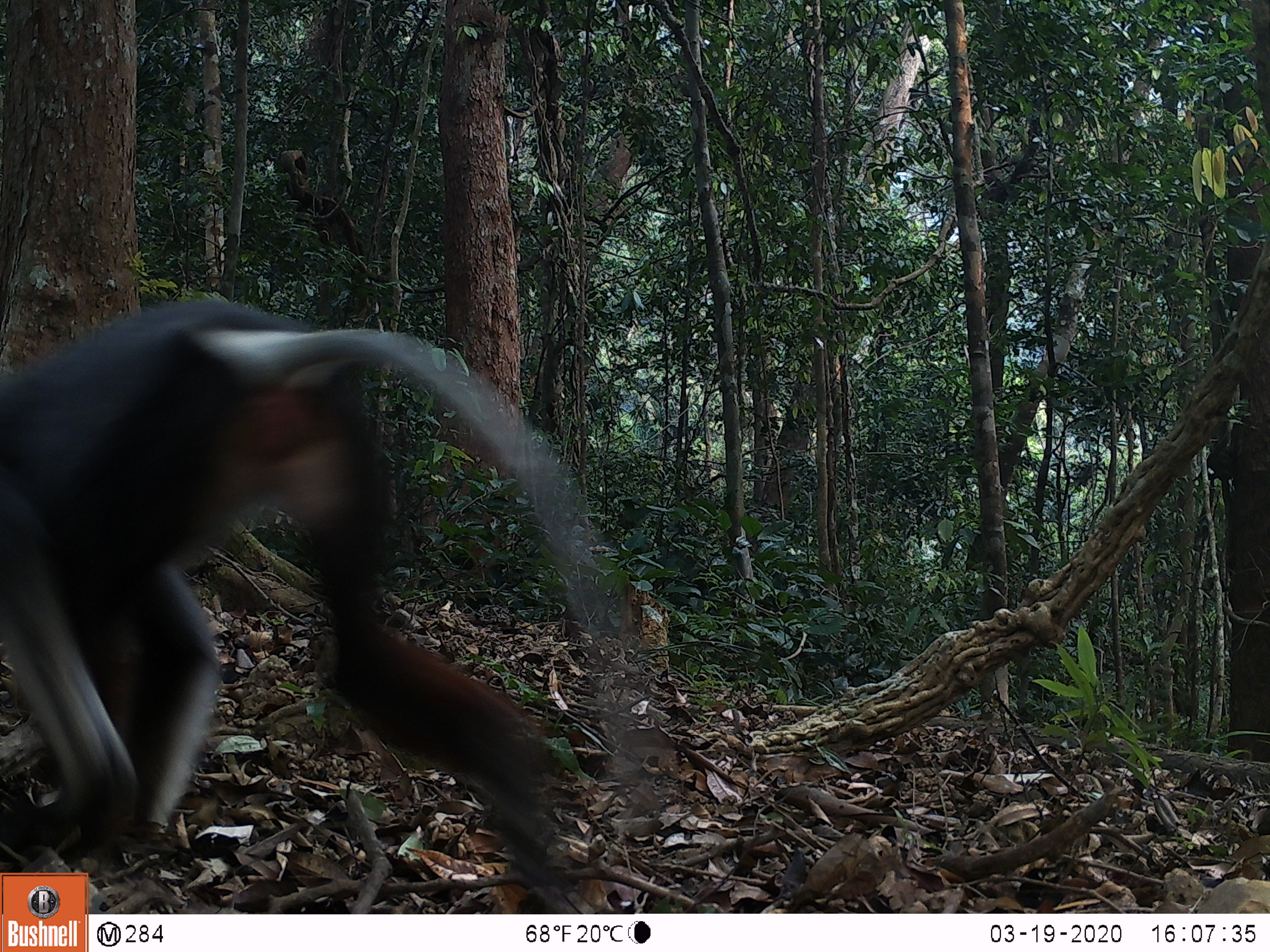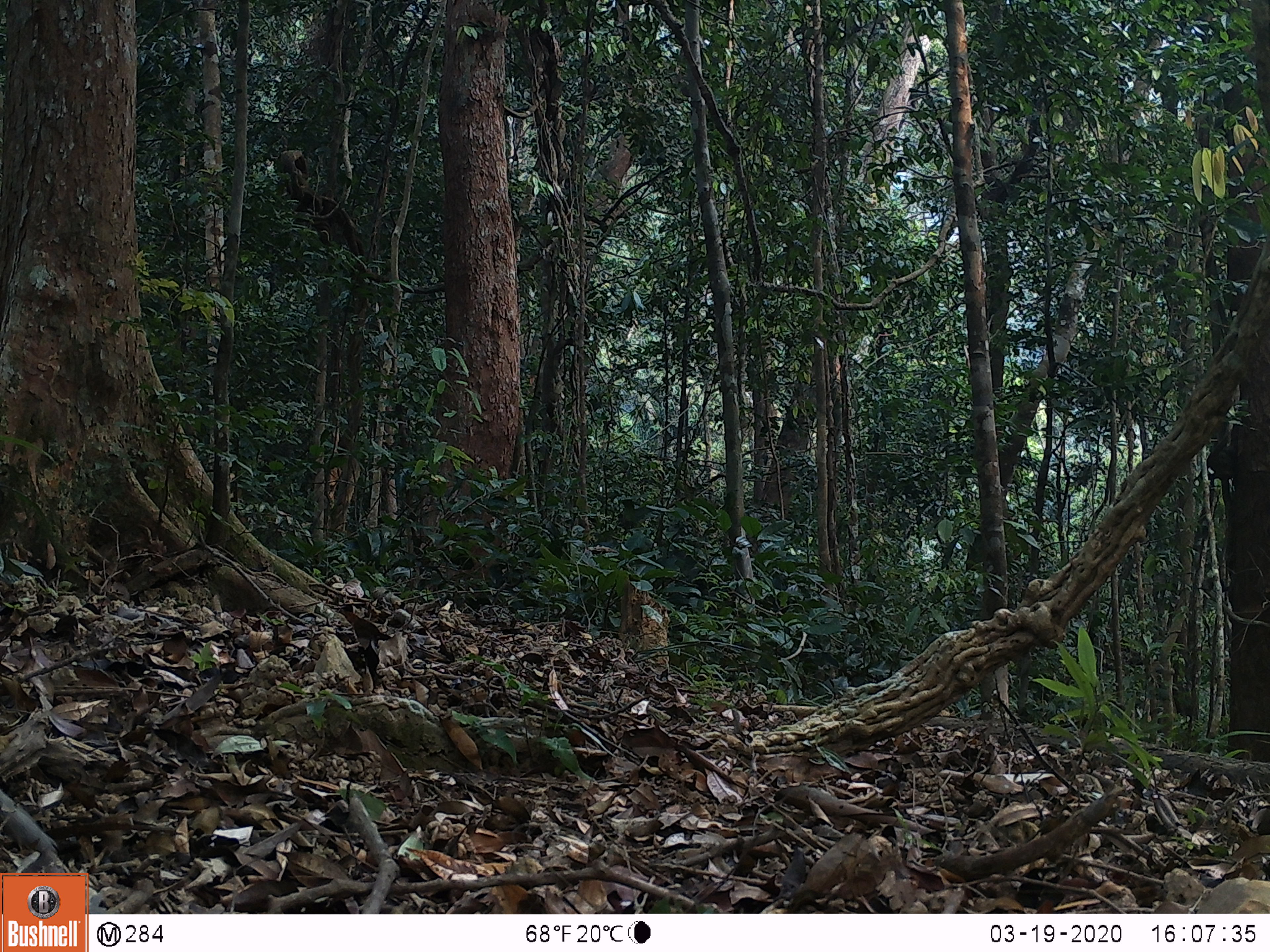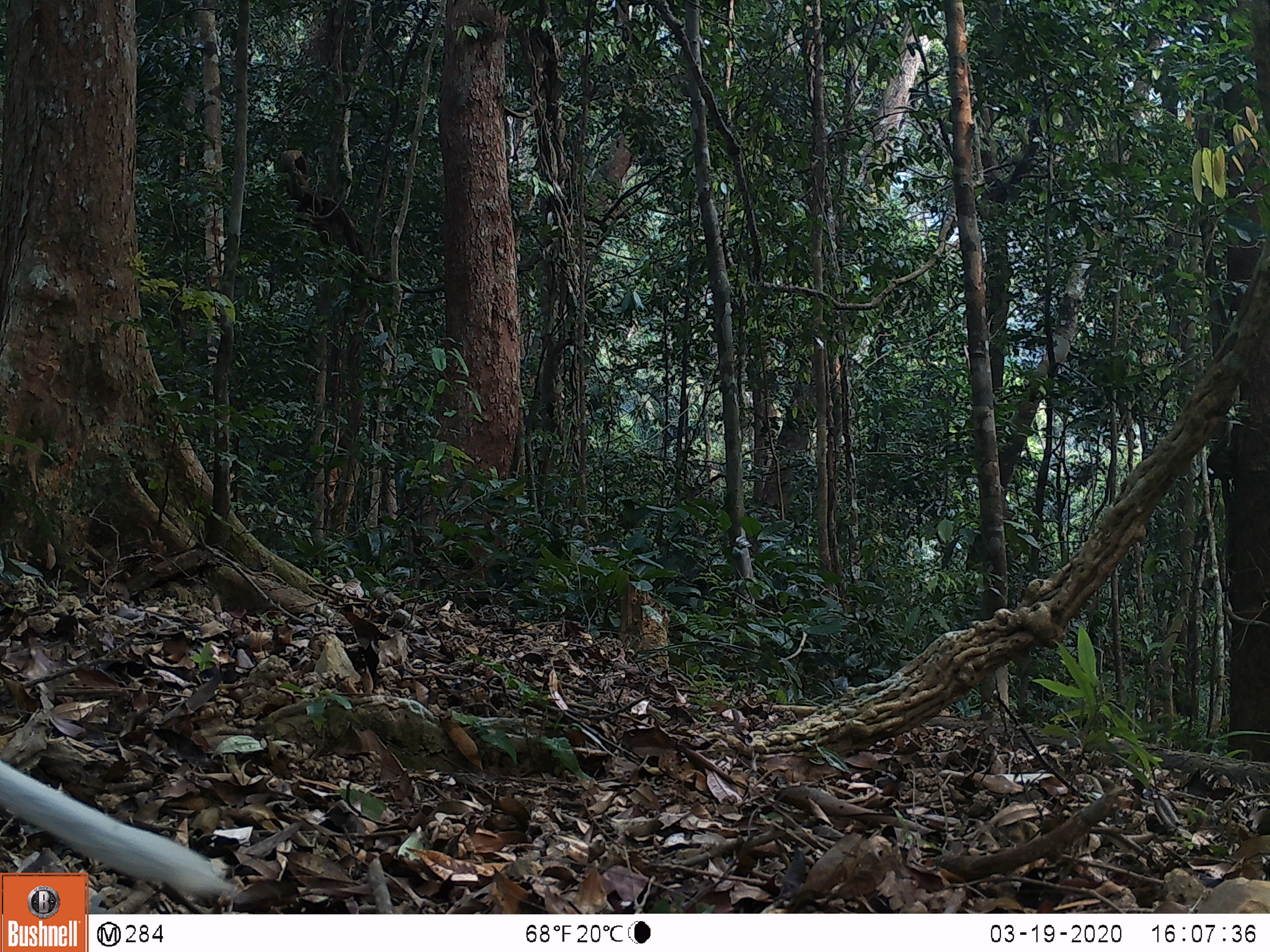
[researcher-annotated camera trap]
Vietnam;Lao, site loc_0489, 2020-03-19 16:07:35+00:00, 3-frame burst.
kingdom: Animalia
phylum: Chordata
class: Mammalia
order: Primates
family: Cercopithecidae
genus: Pygathrix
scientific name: Pygathrix nemaeus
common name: red-shanked douc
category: red shanked douc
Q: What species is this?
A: Red shanked douc (red-shanked douc) (Pygathrix nemaeus).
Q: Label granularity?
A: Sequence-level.